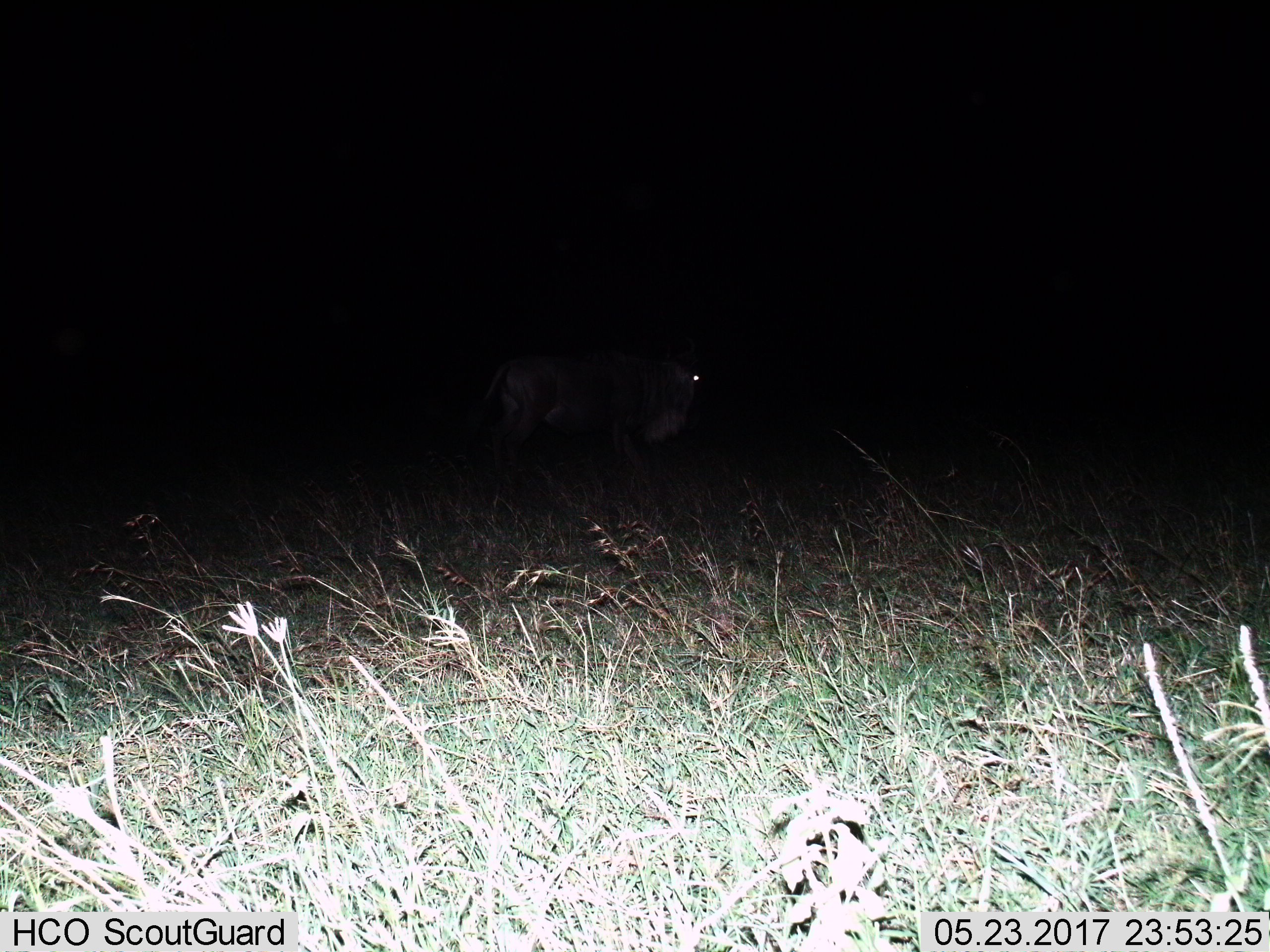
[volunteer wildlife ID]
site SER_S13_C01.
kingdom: Animalia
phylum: Chordata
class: Mammalia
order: Artiodactyla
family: Bovidae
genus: Connochaetes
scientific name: Connochaetes taurinus taurinus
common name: blue wildebeest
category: wildebeestblue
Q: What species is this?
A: Wildebeestblue (blue wildebeest) (Connochaetes taurinus taurinus).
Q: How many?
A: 1.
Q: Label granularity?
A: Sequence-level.